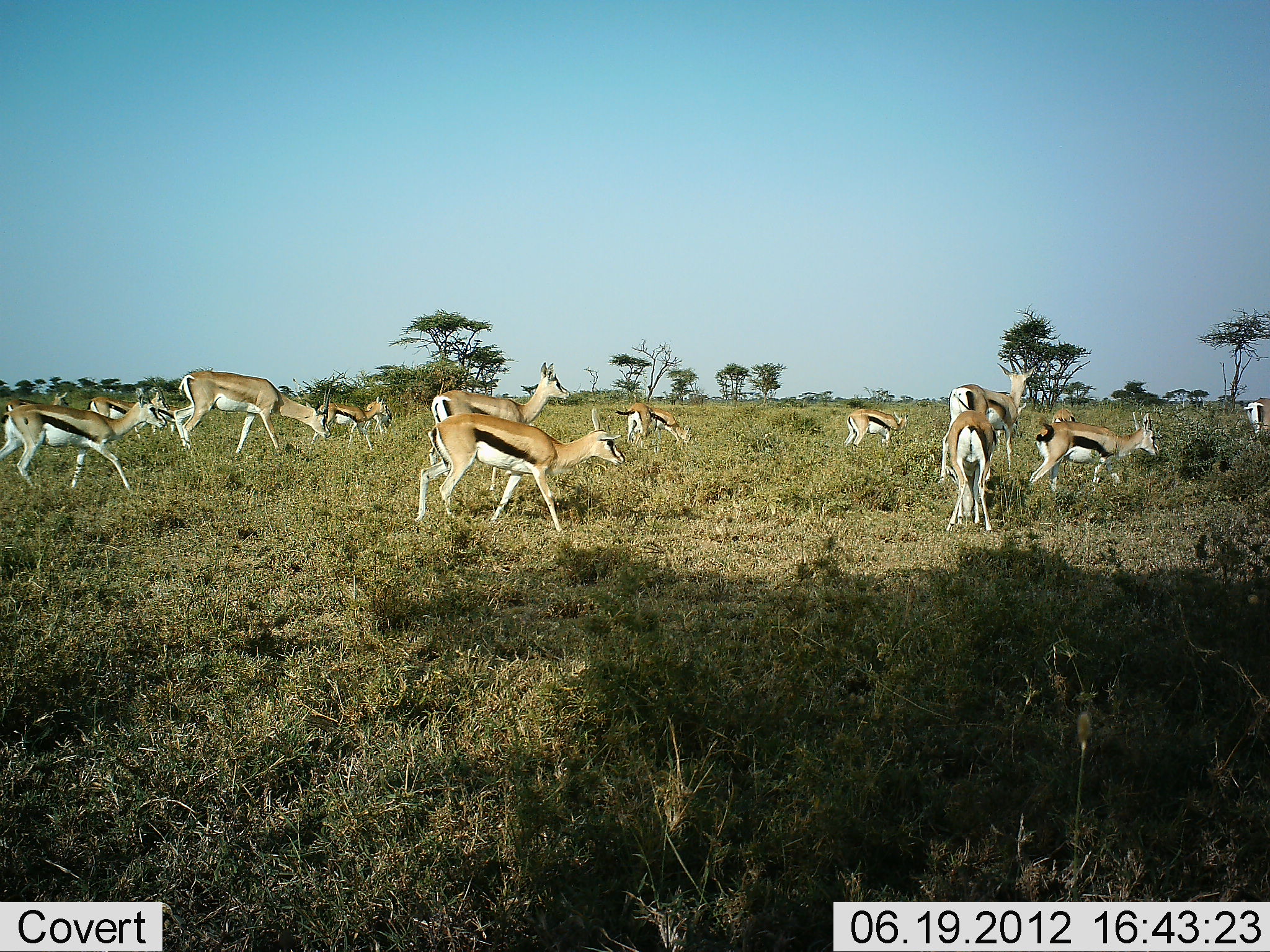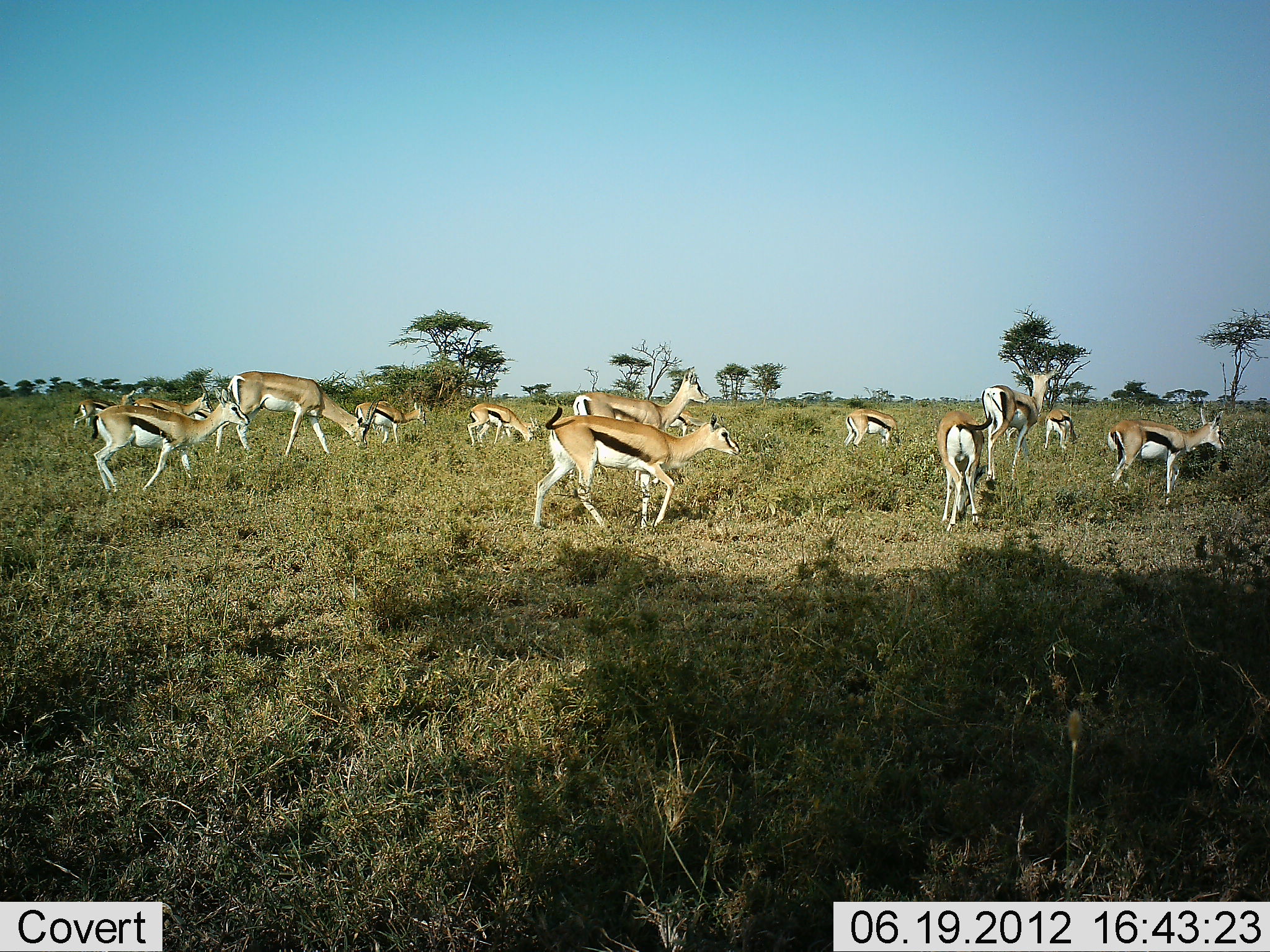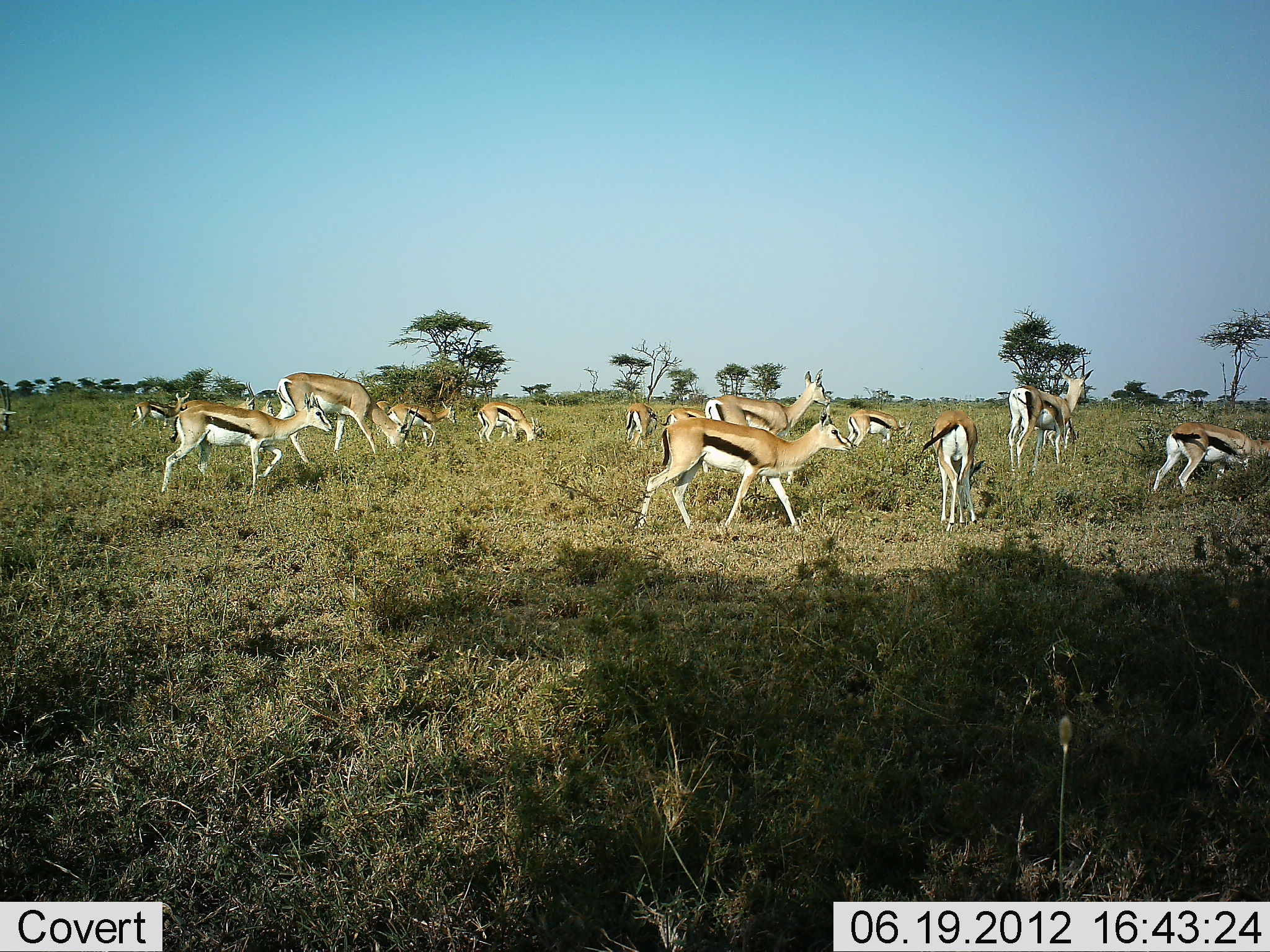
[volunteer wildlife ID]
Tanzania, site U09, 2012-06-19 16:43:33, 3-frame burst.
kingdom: Animalia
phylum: Chordata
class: Mammalia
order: Artiodactyla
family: Bovidae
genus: Eudorcas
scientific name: Eudorcas thomsonii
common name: thomson's gazelle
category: gazellethomsons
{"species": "gazellethomsons (thomson's gazelle) (Eudorcas thomsonii)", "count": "11-50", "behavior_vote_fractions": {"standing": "36%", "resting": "0%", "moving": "100%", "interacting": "7%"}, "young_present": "21%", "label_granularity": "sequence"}